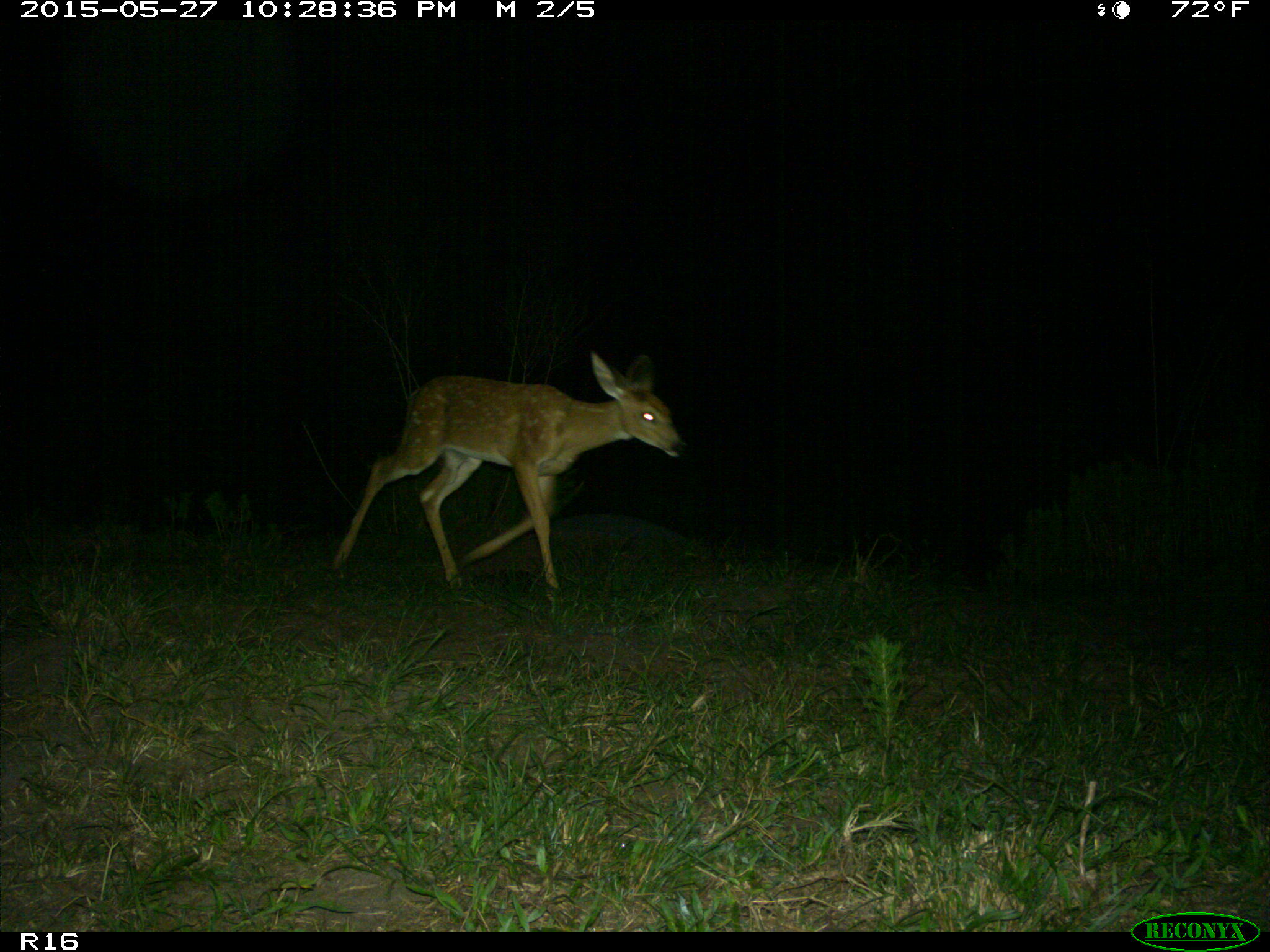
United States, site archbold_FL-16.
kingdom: Animalia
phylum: Chordata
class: Mammalia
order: Artiodactyla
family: Cervidae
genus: Odocoileus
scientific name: Odocoileus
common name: deer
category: unidentified deer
Unidentified deer (deer) (Odocoileus).